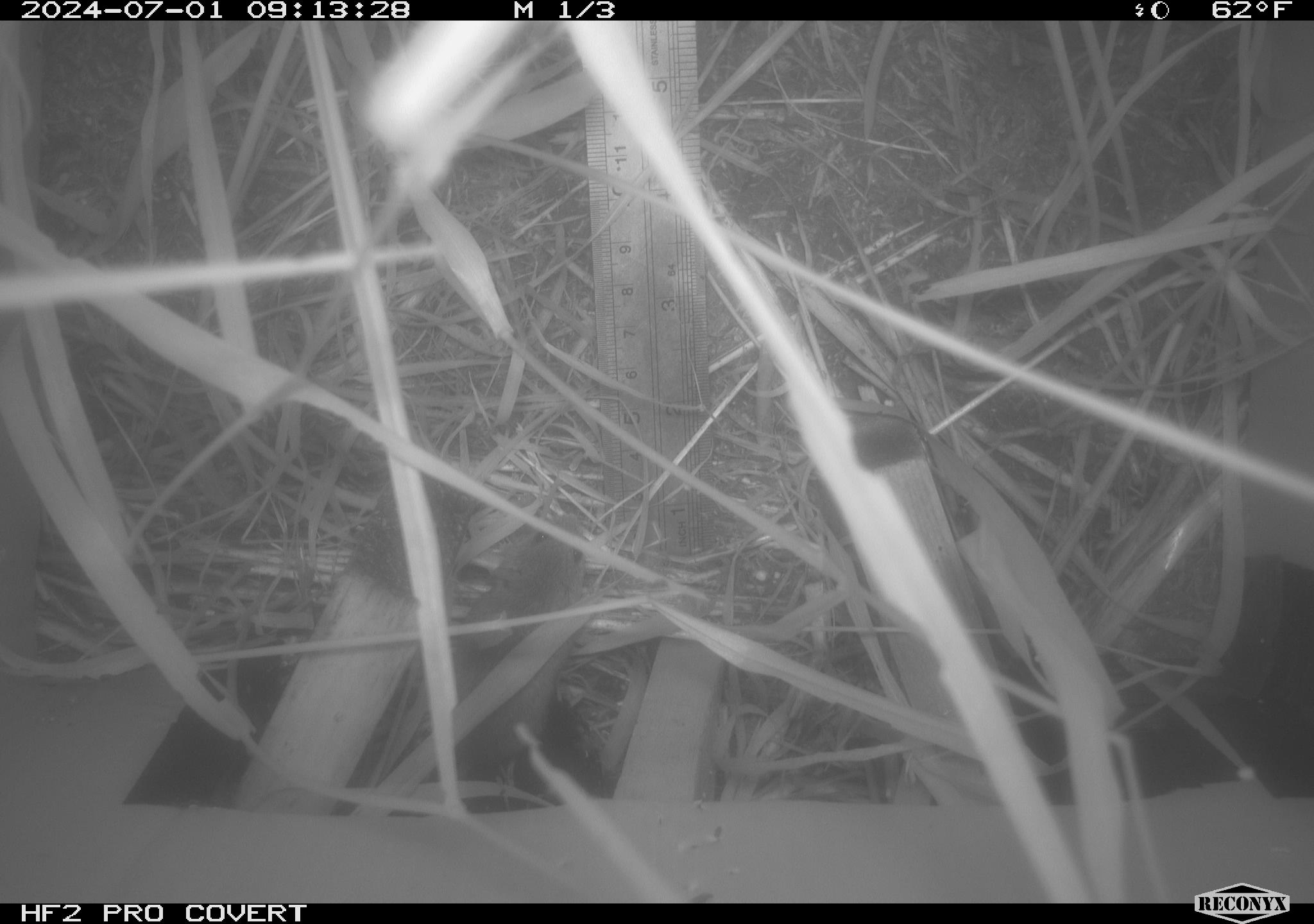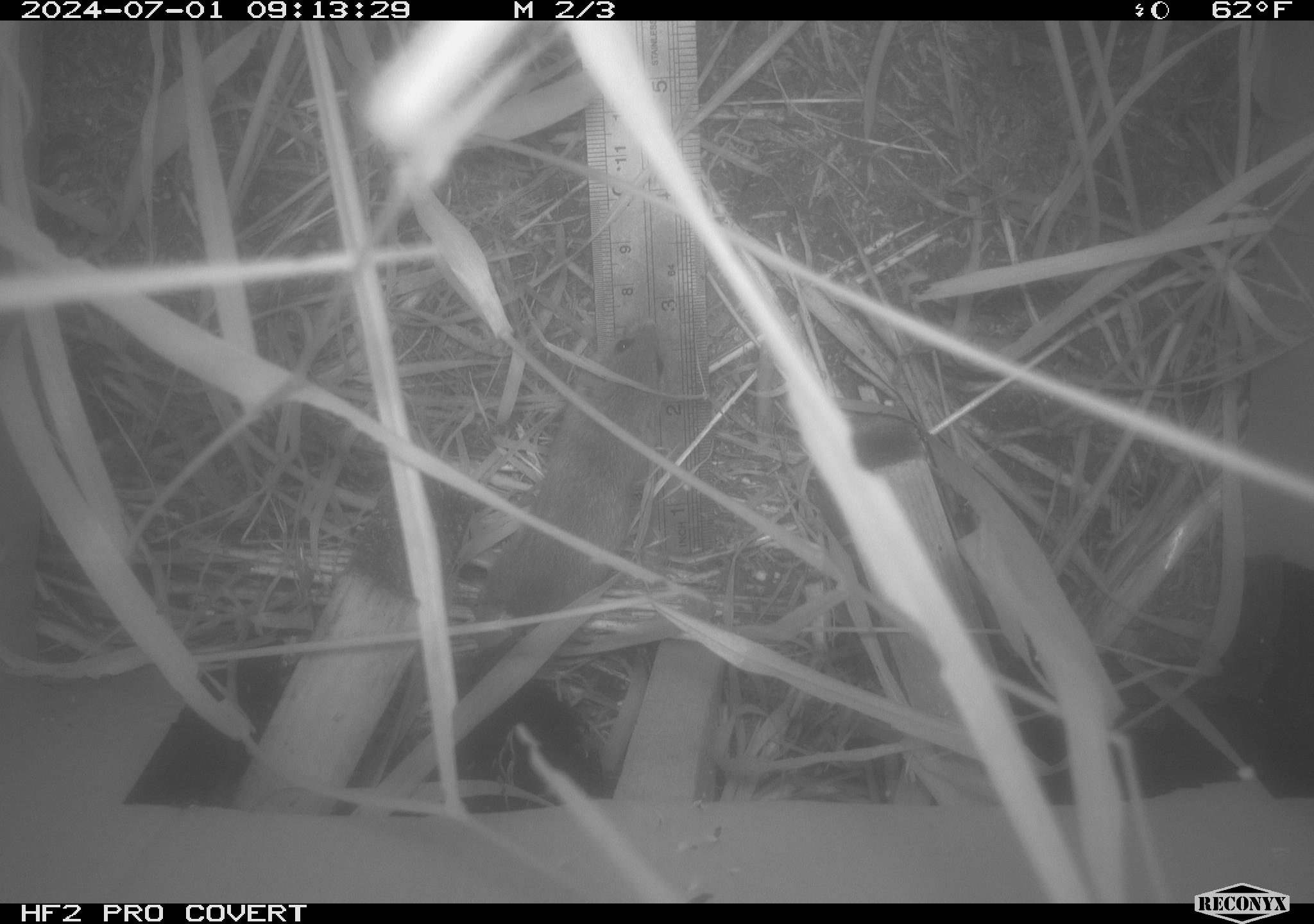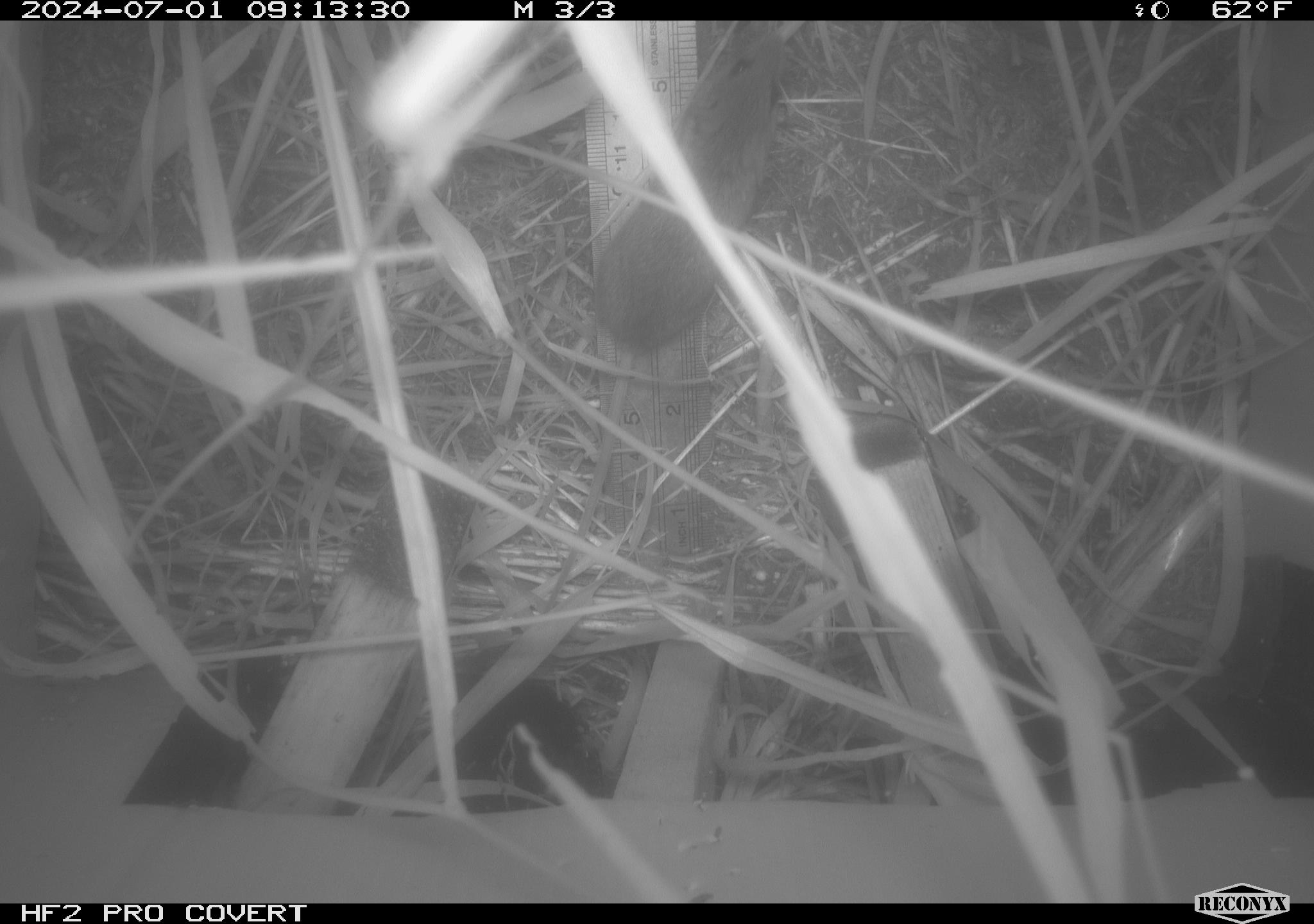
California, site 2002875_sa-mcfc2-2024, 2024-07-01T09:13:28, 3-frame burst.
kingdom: Animalia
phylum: Chordata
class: Mammalia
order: Rodentia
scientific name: Rodentia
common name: rodent